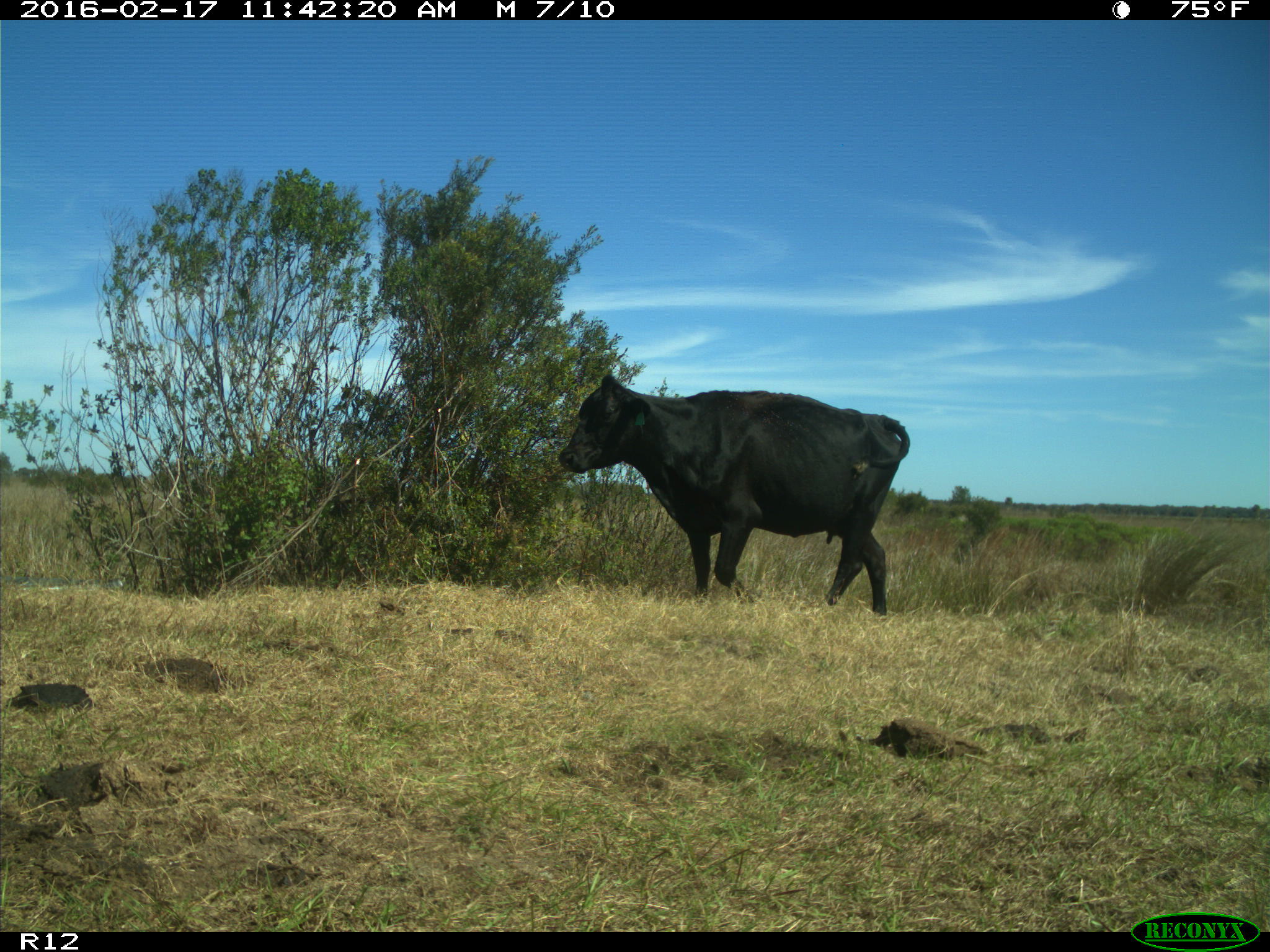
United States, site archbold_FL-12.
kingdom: Animalia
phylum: Chordata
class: Mammalia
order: Artiodactyla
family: Bovidae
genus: Bos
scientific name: Bos taurus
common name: domestic cow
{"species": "Bos taurus (domestic cow)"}